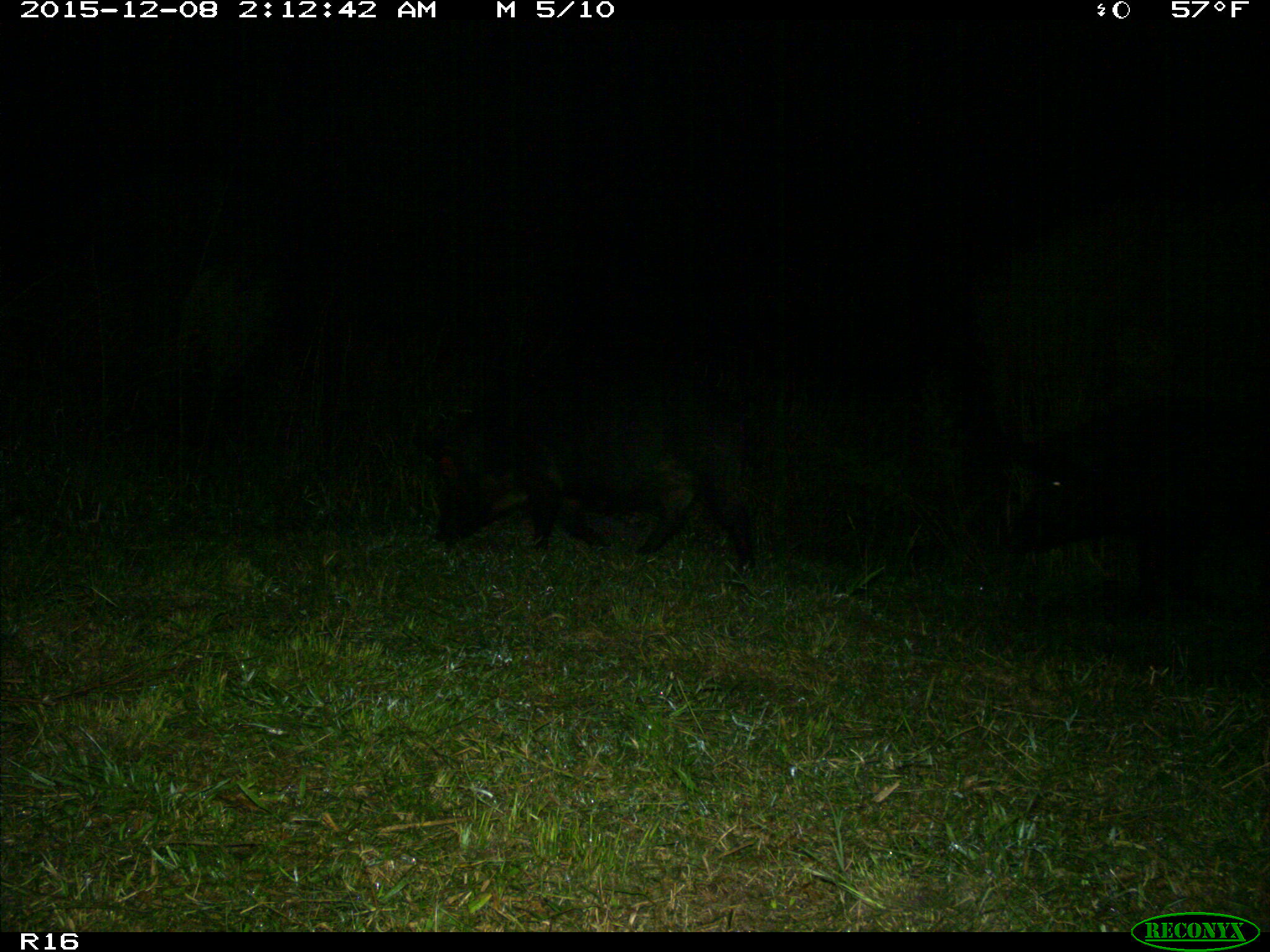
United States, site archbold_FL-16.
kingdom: Animalia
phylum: Chordata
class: Mammalia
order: Artiodactyla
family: Suidae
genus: Sus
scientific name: Sus scrofa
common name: wild boar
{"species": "Sus scrofa (wild boar)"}